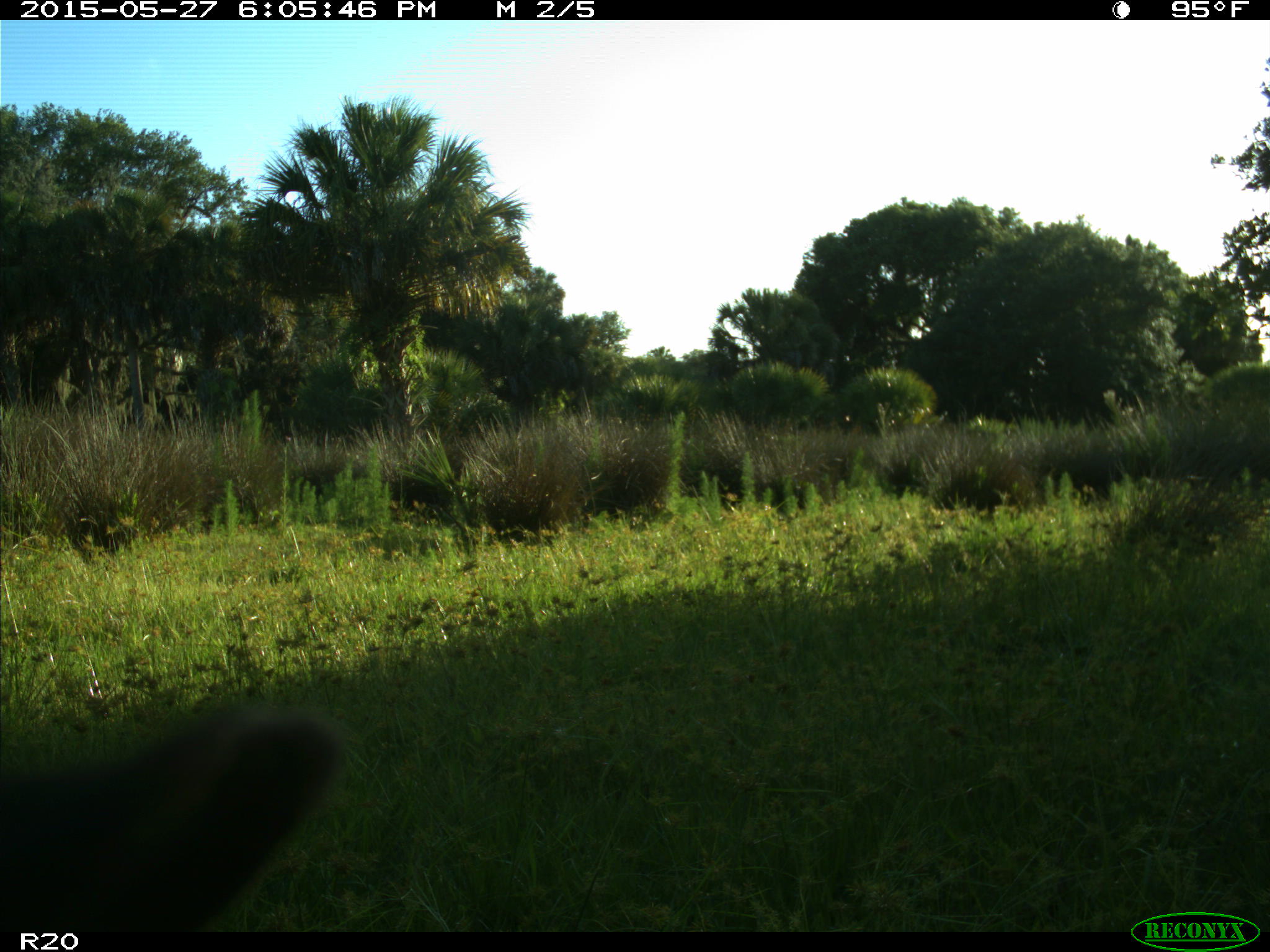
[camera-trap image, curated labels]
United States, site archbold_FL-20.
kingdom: Animalia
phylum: Chordata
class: Mammalia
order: Artiodactyla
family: Bovidae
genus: Bos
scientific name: Bos taurus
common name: domestic cow